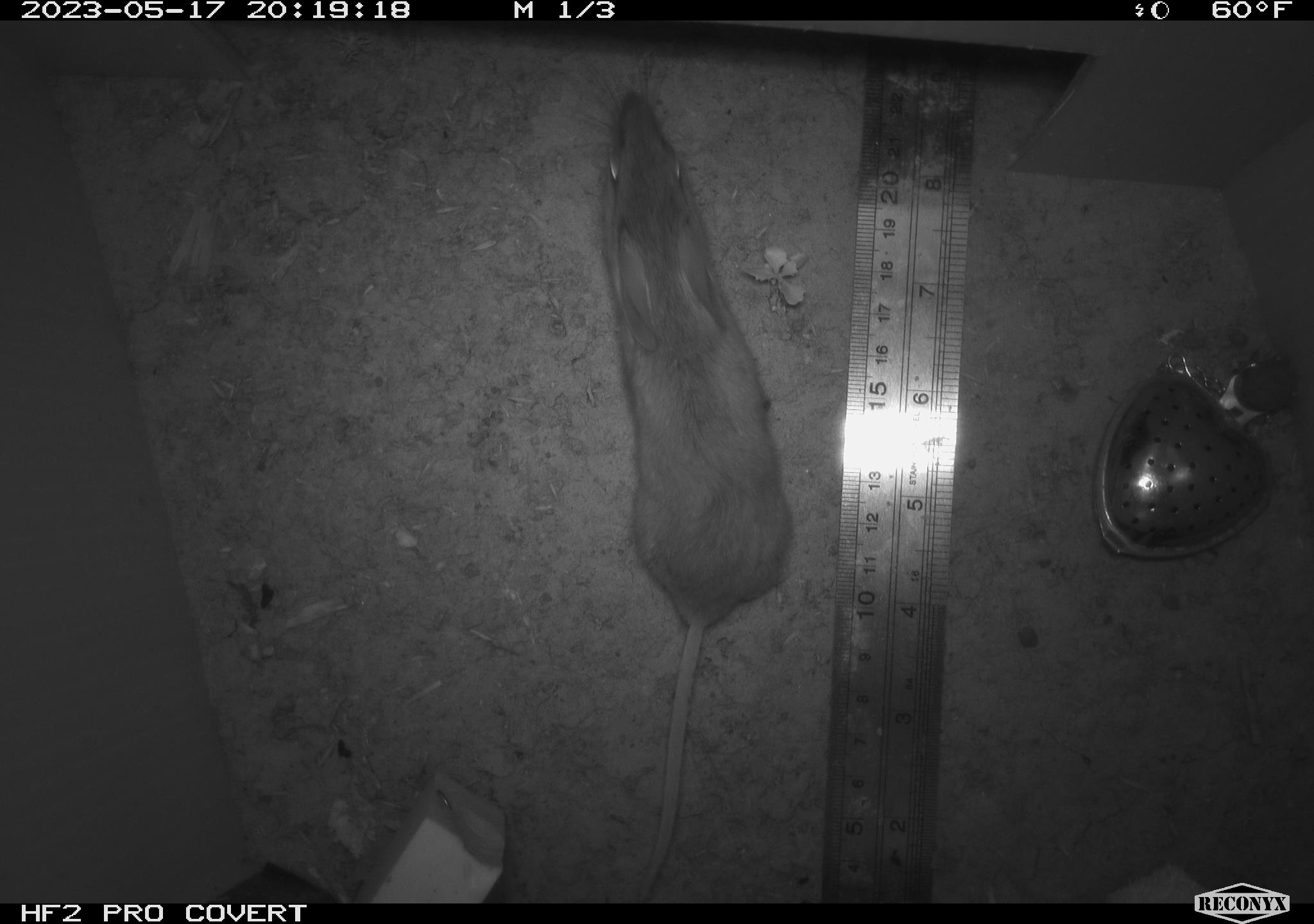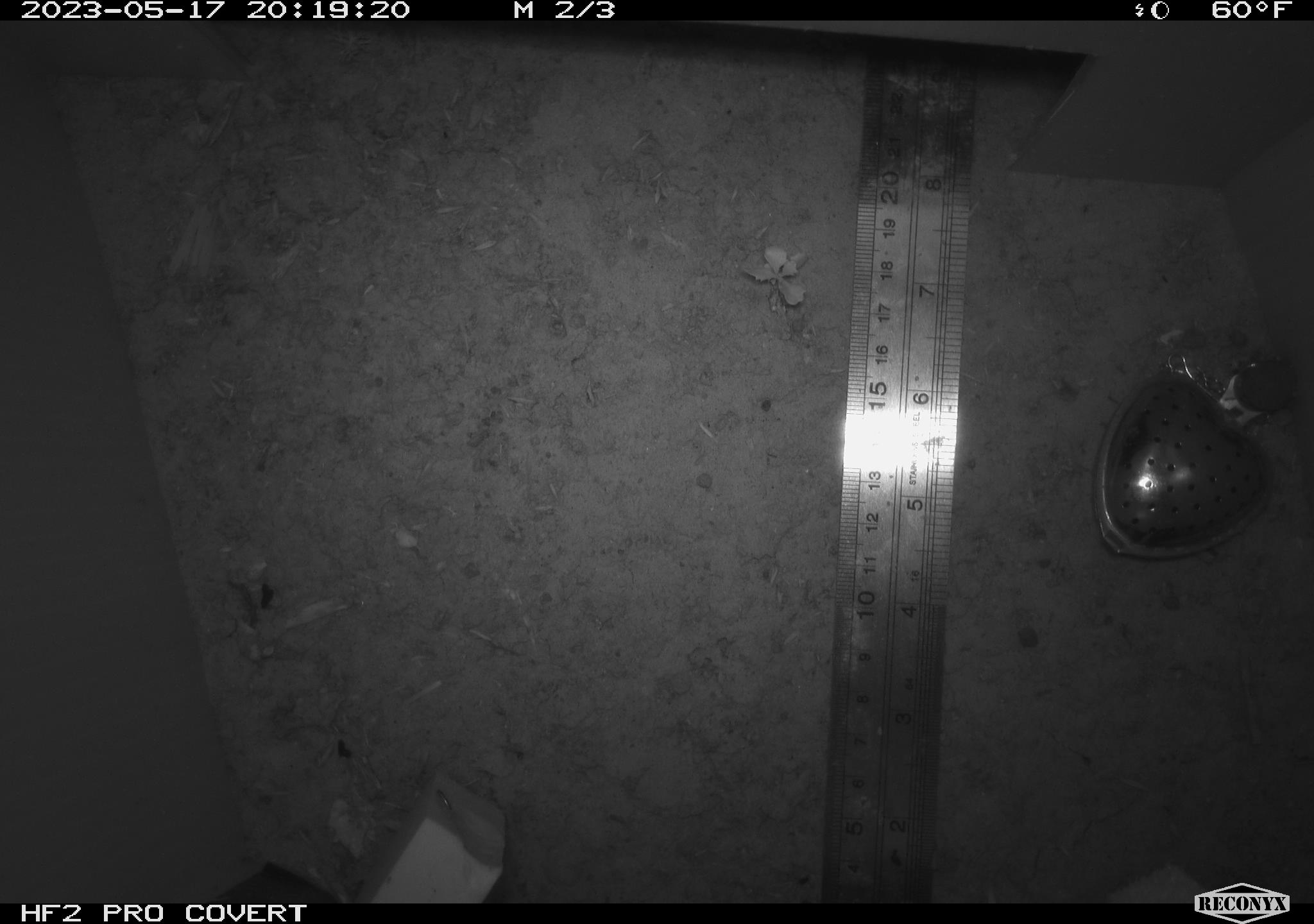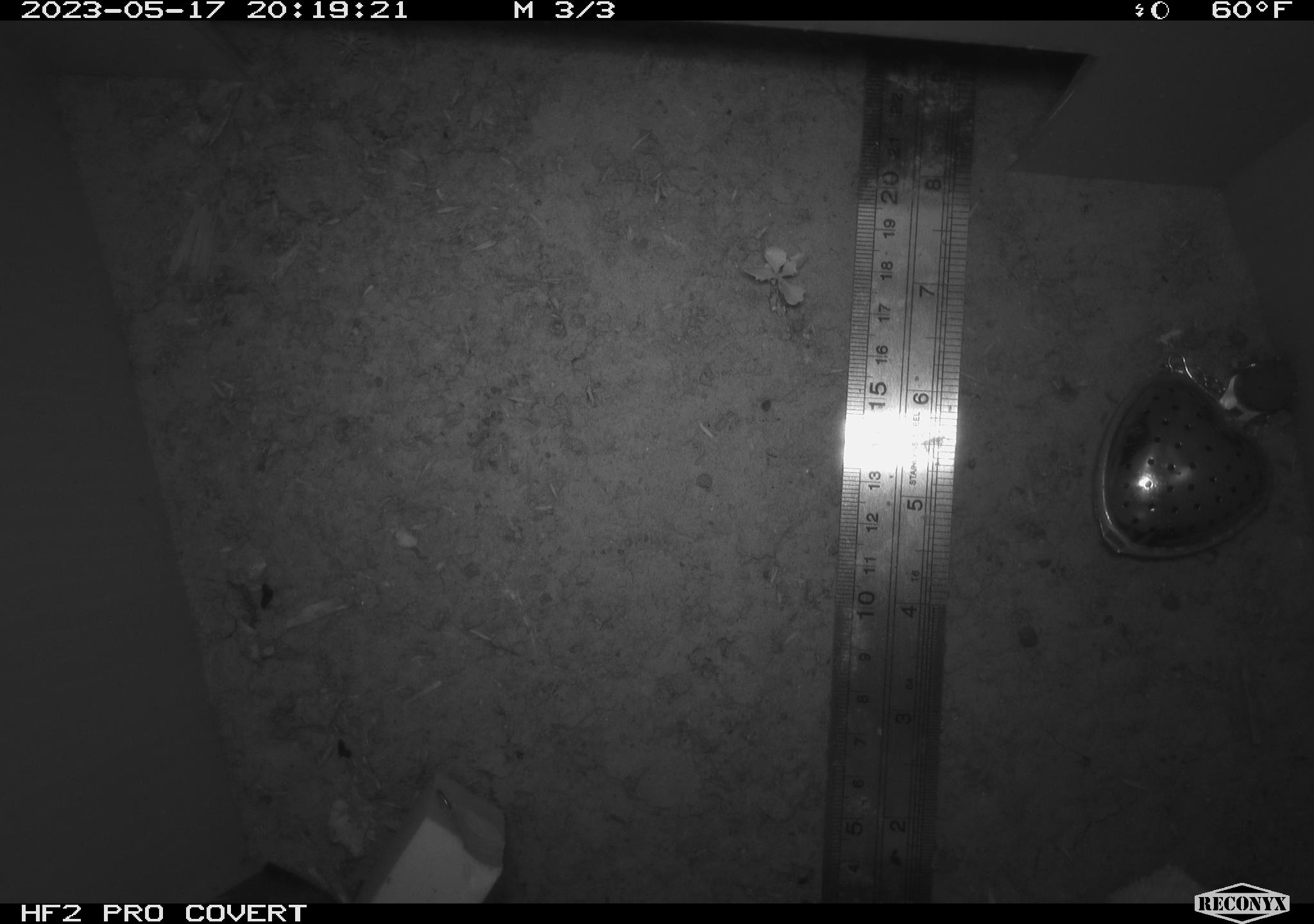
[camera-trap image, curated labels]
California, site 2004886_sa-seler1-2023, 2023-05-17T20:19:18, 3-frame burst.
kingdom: Animalia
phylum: Chordata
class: Mammalia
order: Rodentia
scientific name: Rodentia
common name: mouse species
Mouse species (Rodentia).